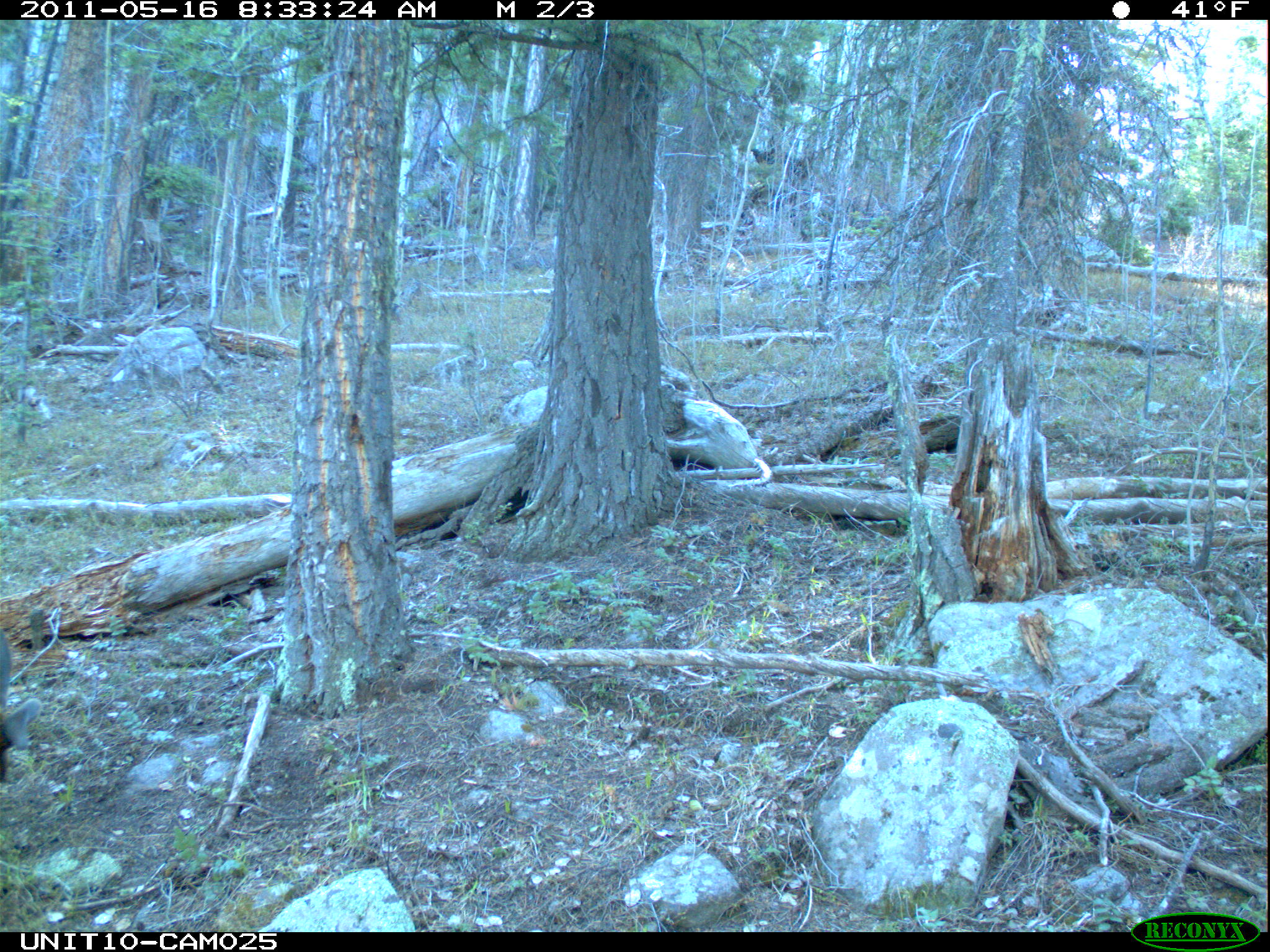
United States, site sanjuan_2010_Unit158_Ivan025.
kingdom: Animalia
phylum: Chordata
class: Mammalia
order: Artiodactyla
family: Cervidae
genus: Cervus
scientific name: Cervus elaphus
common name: red deer